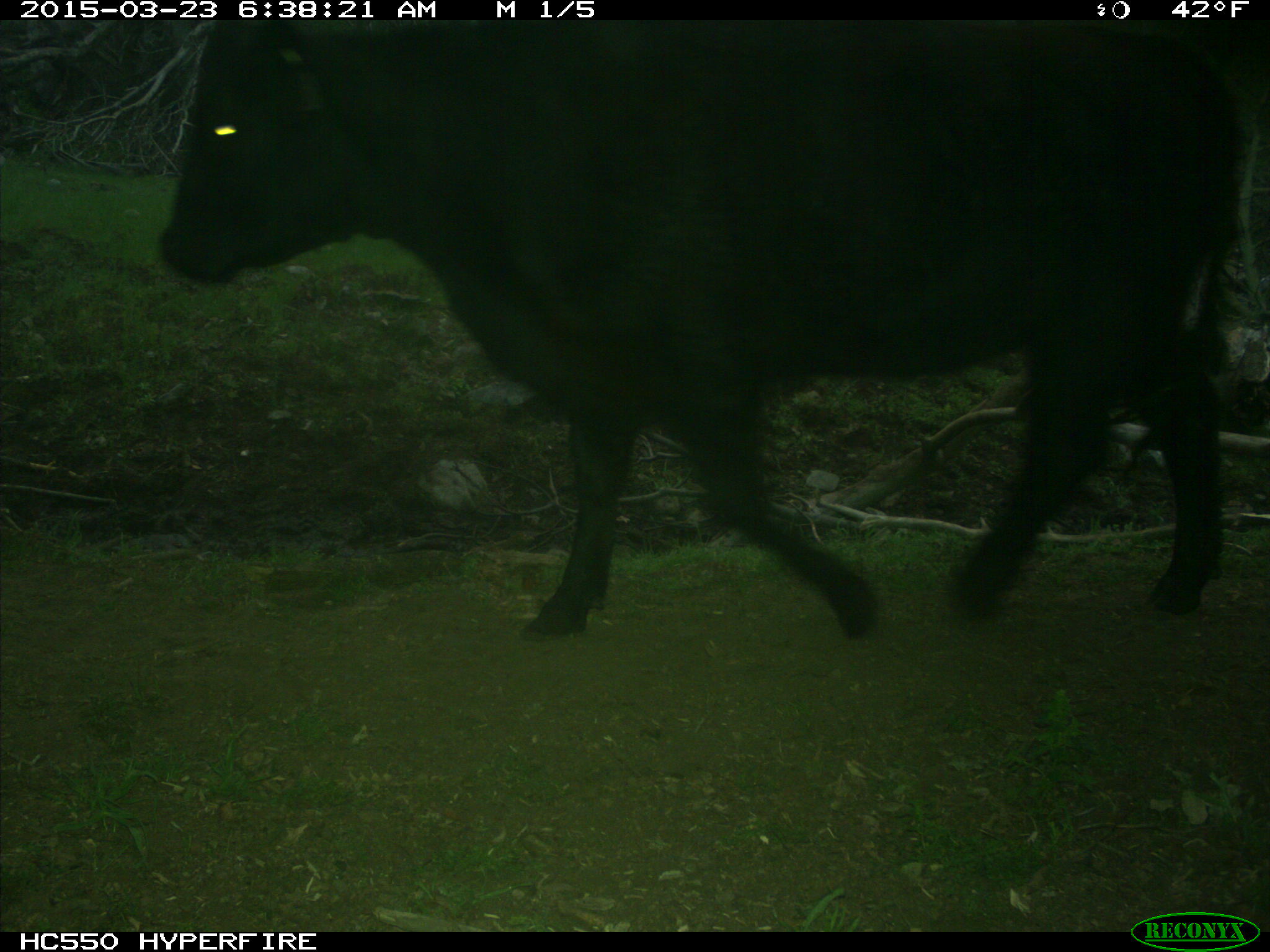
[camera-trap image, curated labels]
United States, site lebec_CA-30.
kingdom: Animalia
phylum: Chordata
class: Mammalia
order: Artiodactyla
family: Bovidae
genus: Bos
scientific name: Bos taurus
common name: domestic cow